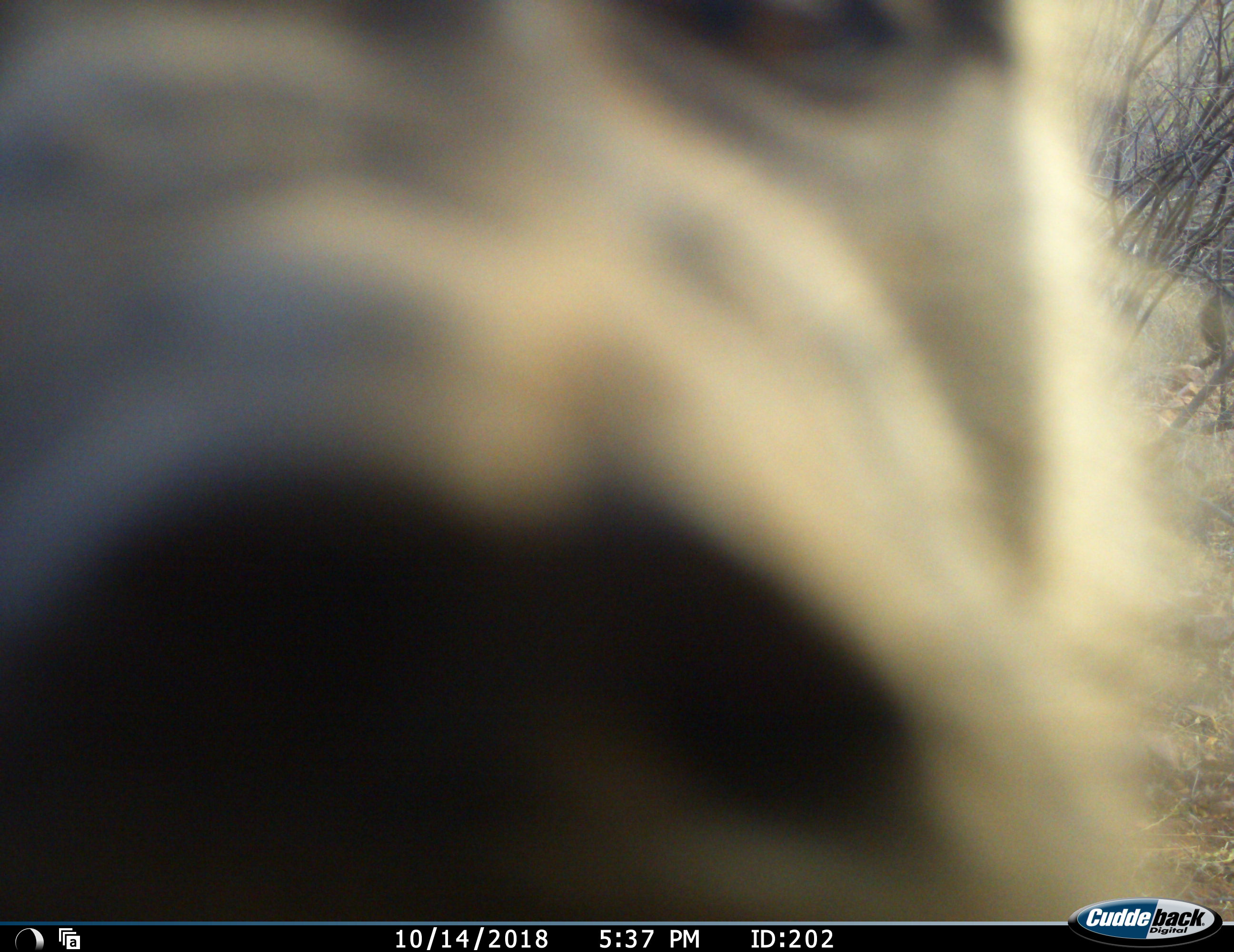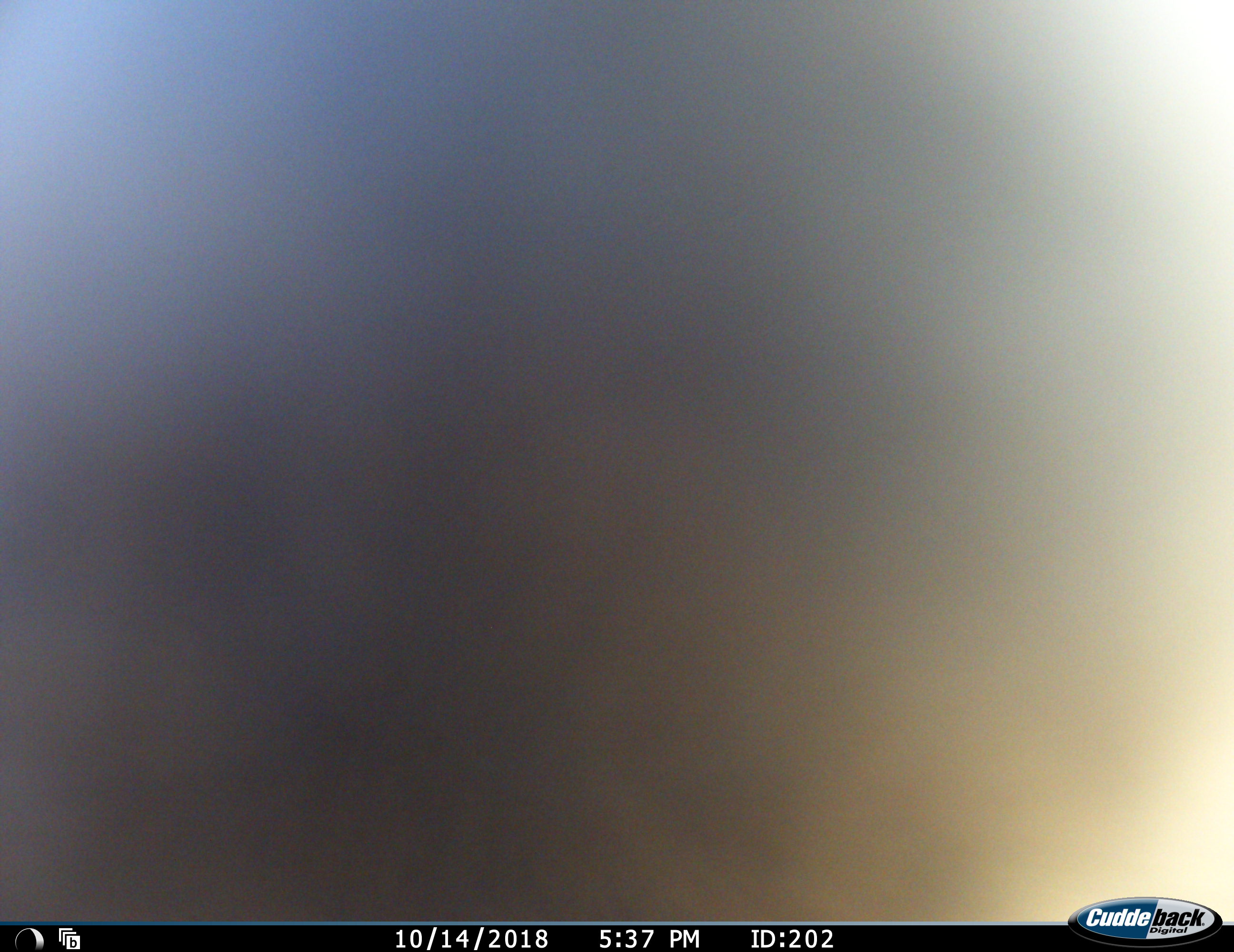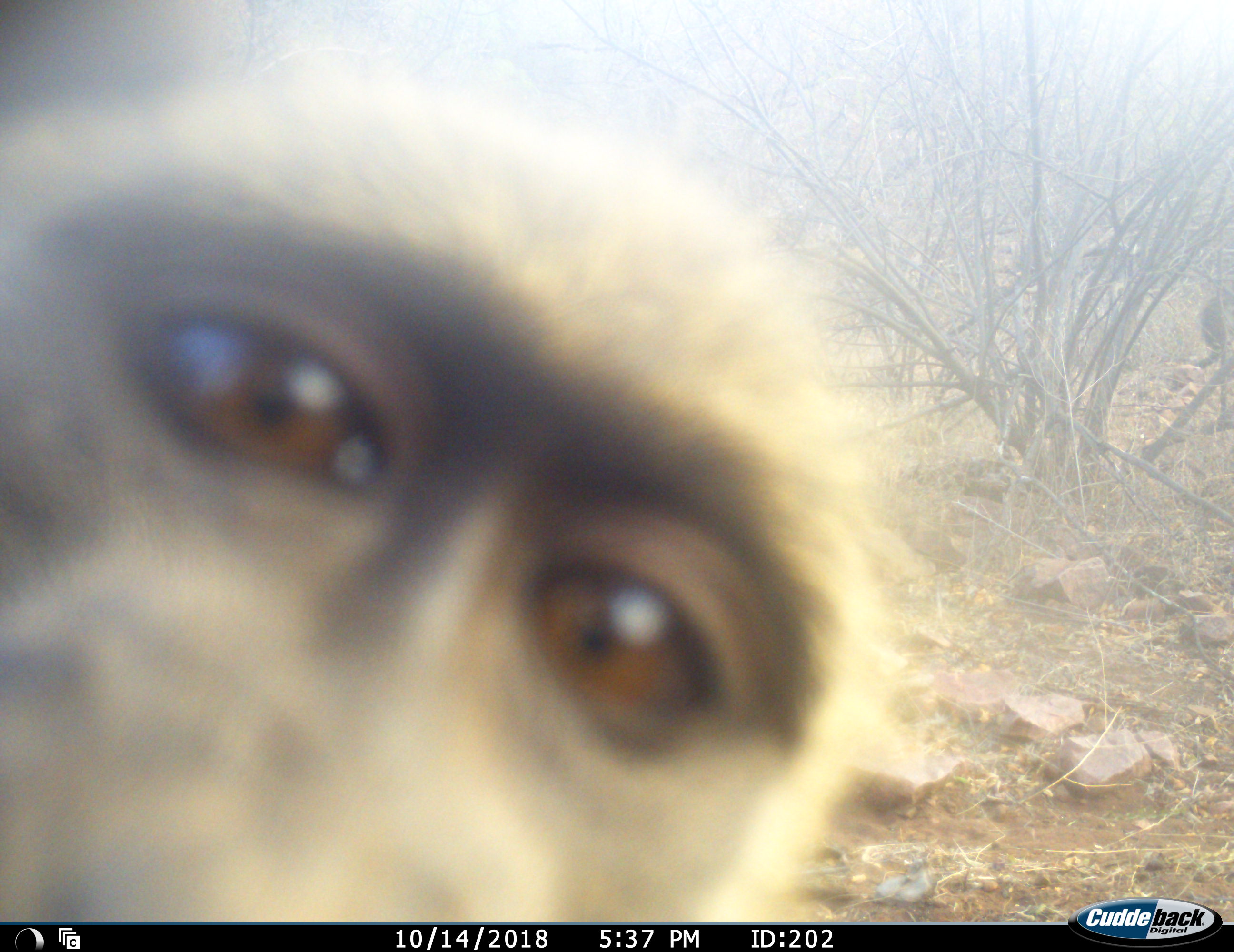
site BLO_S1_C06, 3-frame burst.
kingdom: Animalia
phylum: Chordata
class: Mammalia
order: Primates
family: Cercopithecidae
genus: Papio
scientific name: Papio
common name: baboon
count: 1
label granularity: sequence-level